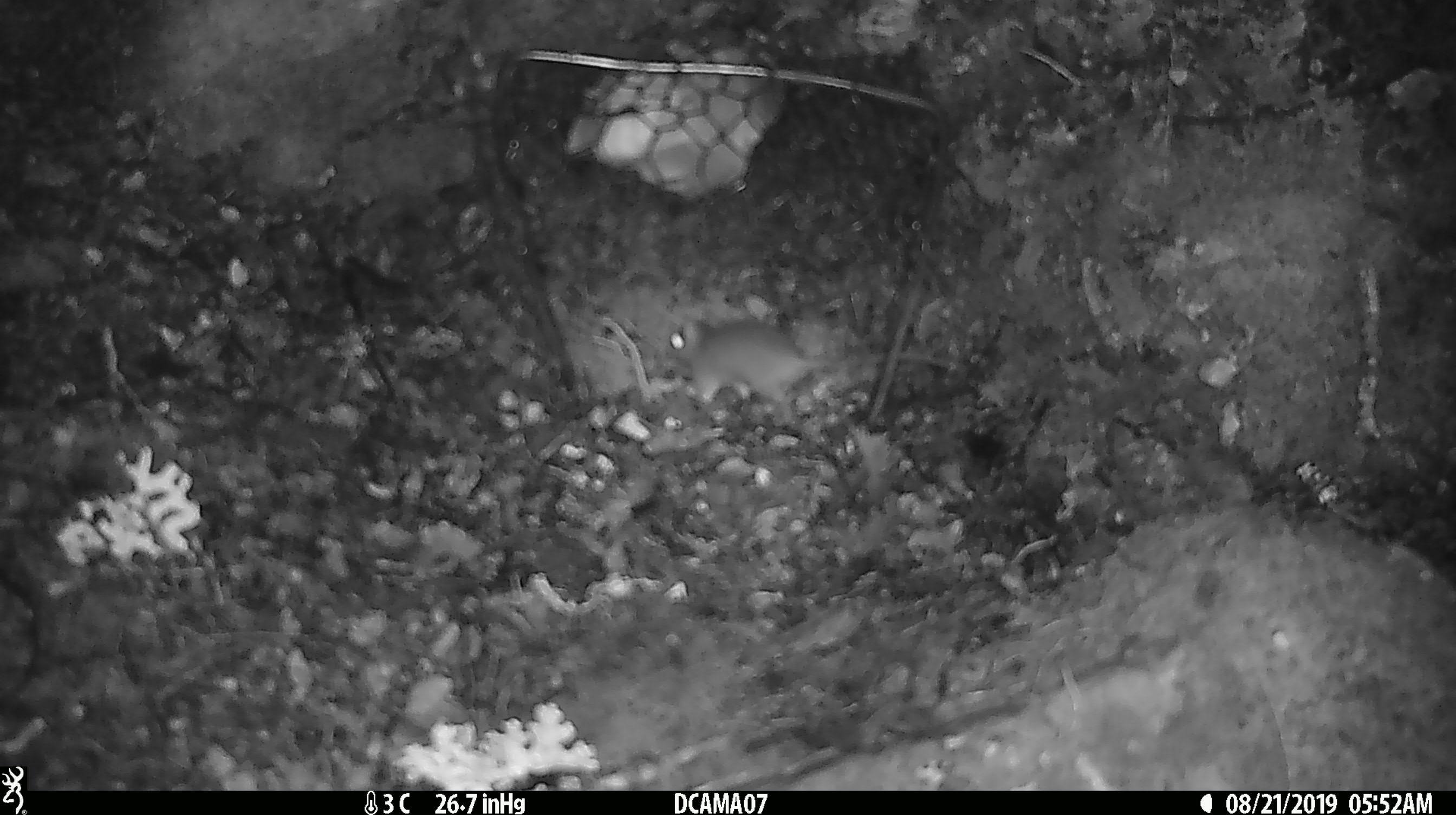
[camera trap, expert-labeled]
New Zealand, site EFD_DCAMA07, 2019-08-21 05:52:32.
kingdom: Animalia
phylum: Chordata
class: Mammalia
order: Rodentia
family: Muridae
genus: Mus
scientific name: Mus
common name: mouse